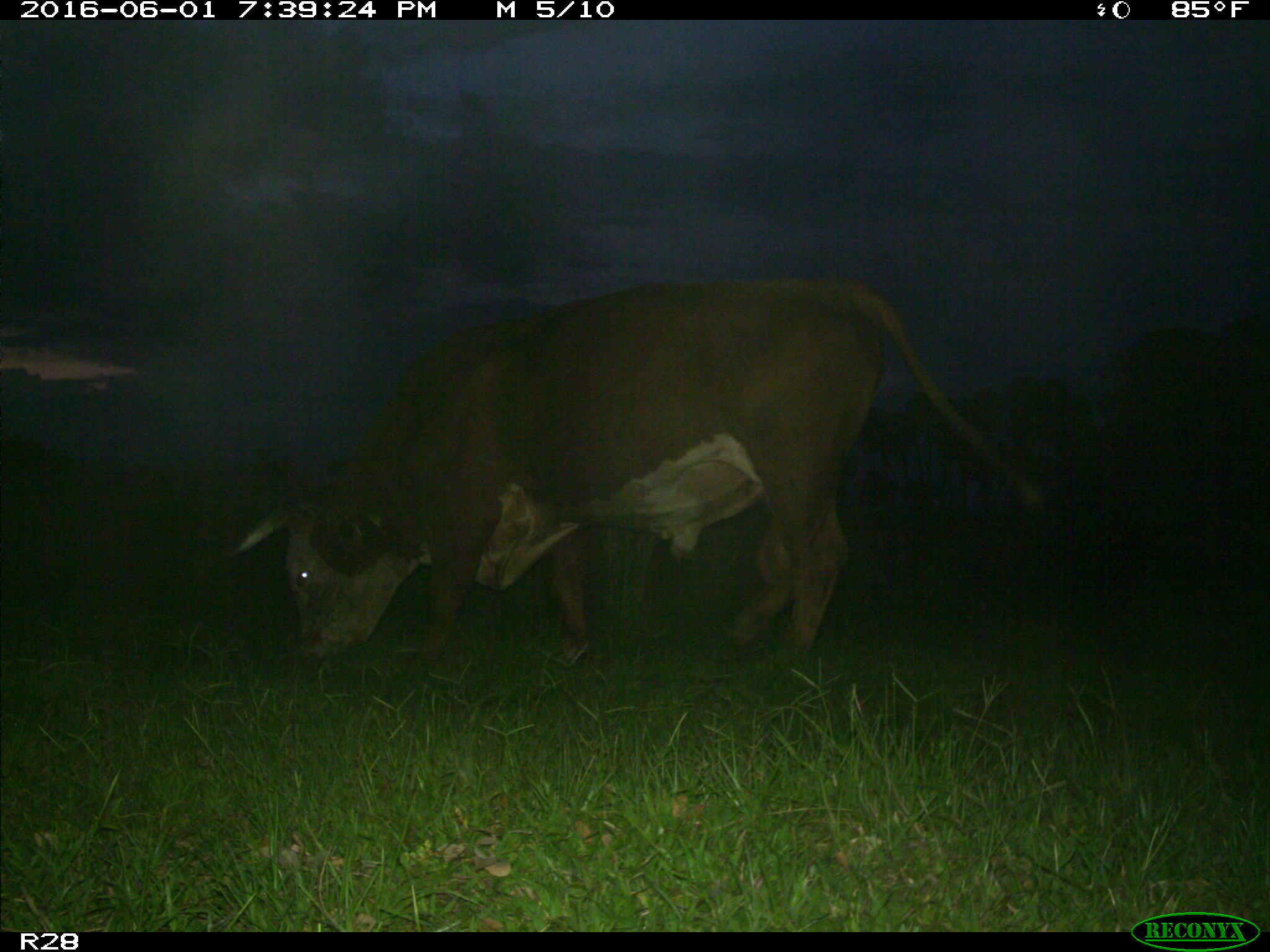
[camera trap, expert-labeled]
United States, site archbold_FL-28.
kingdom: Animalia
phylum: Chordata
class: Mammalia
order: Artiodactyla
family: Bovidae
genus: Bos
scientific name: Bos taurus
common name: domestic cow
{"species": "Bos taurus (domestic cow)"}